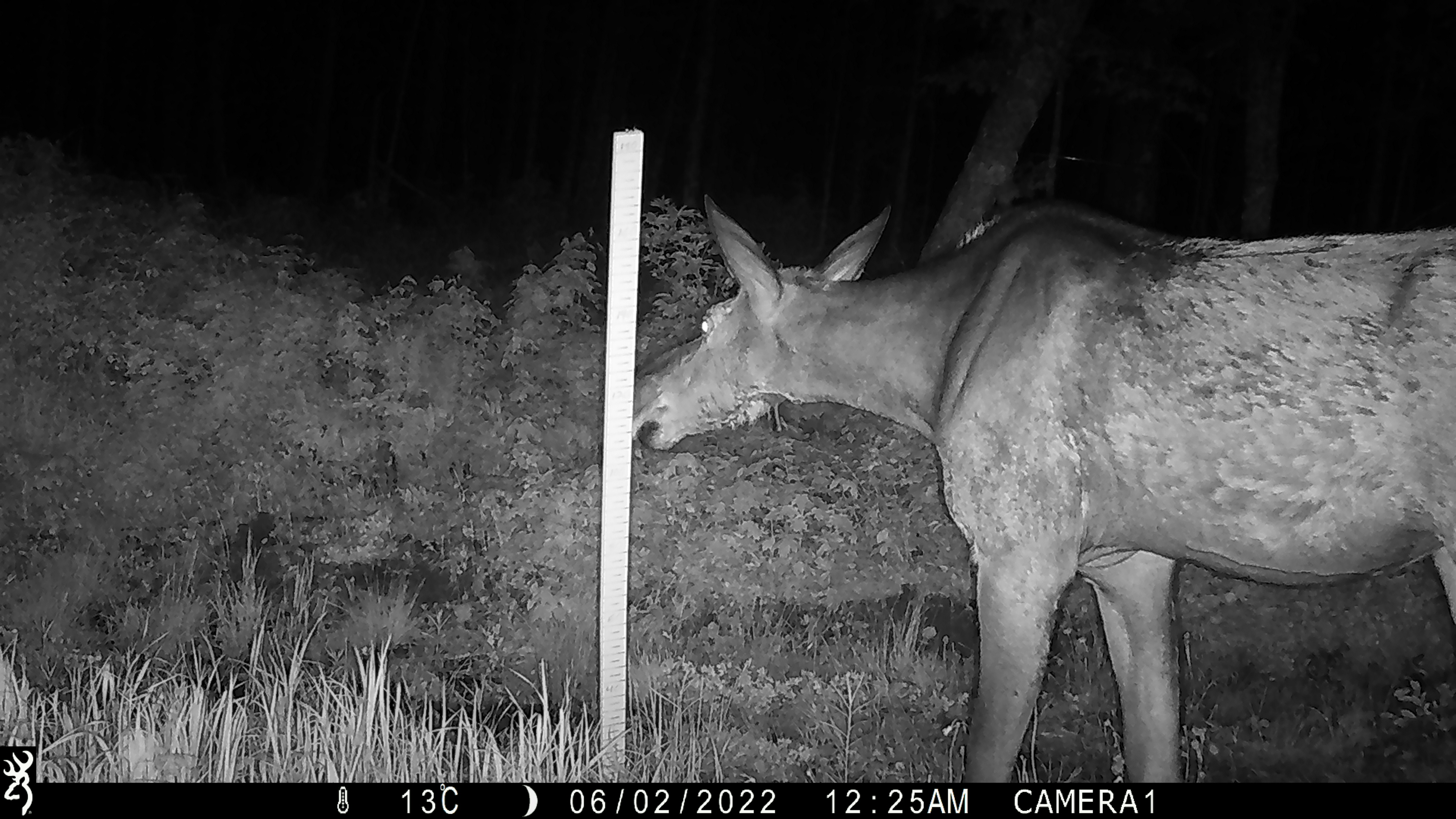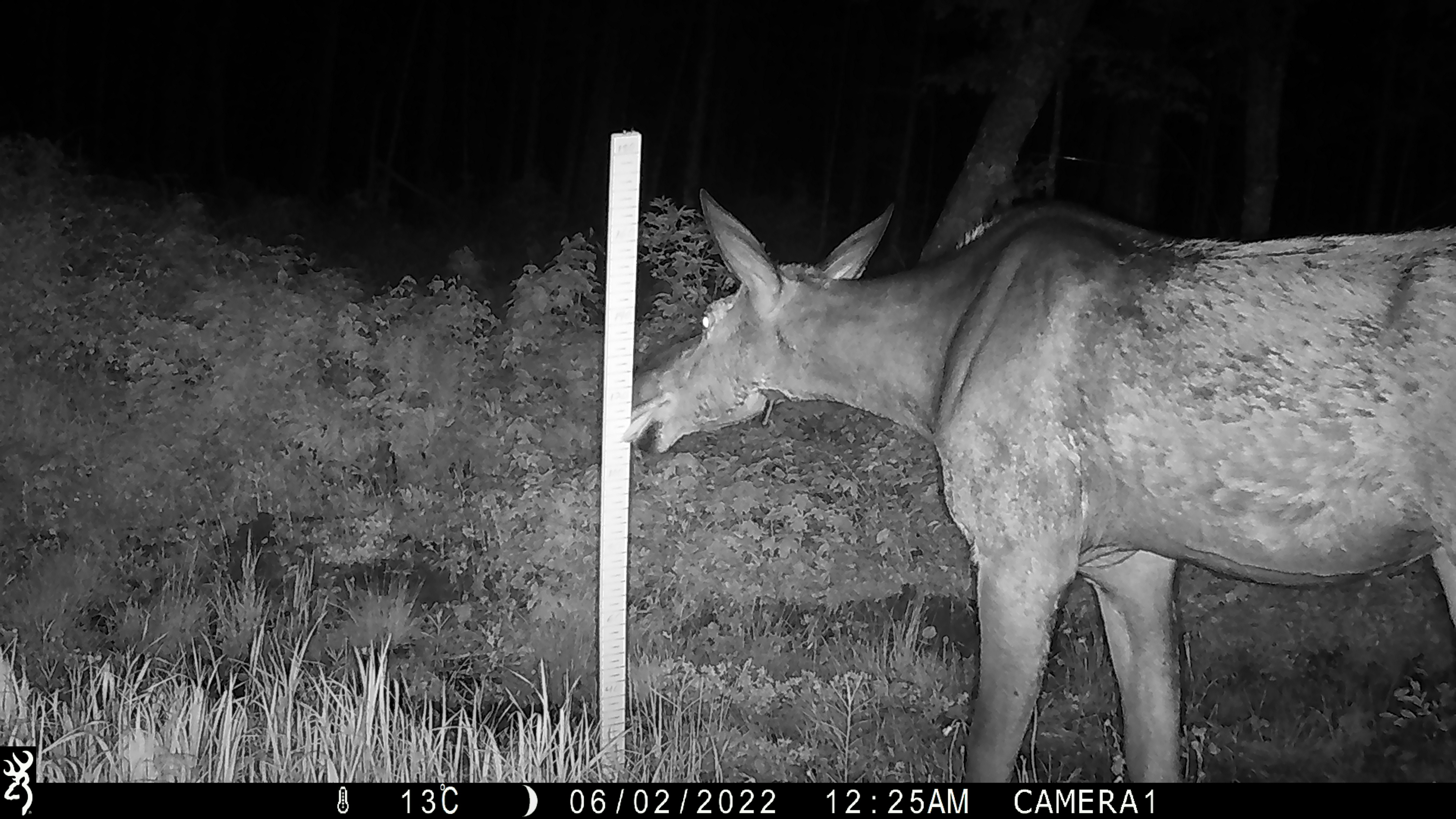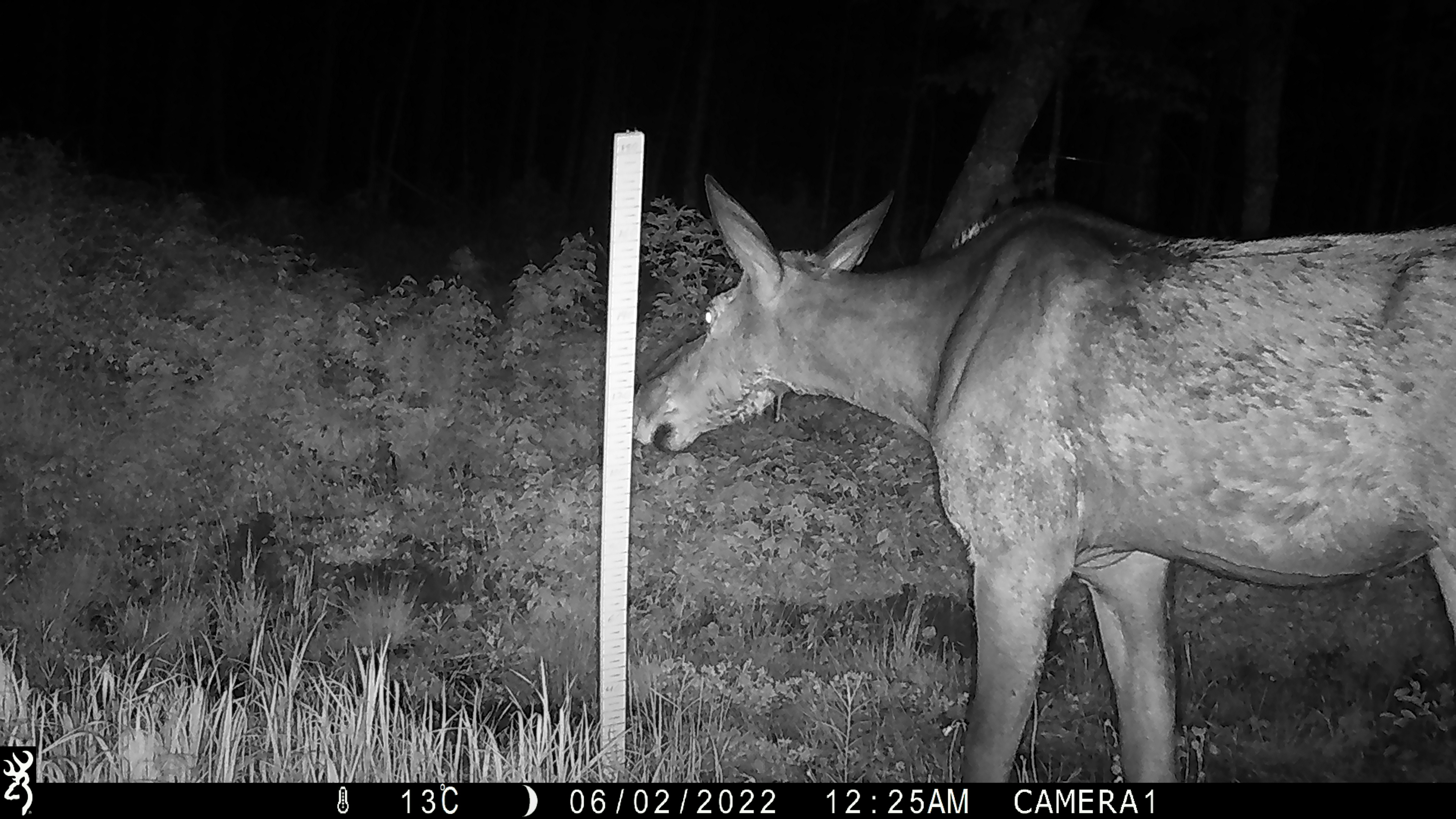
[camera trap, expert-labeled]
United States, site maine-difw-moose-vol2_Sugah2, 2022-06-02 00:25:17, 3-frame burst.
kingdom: Animalia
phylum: Chordata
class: Mammalia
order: Artiodactyla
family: Cervidae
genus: Alces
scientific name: Alces alces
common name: moose